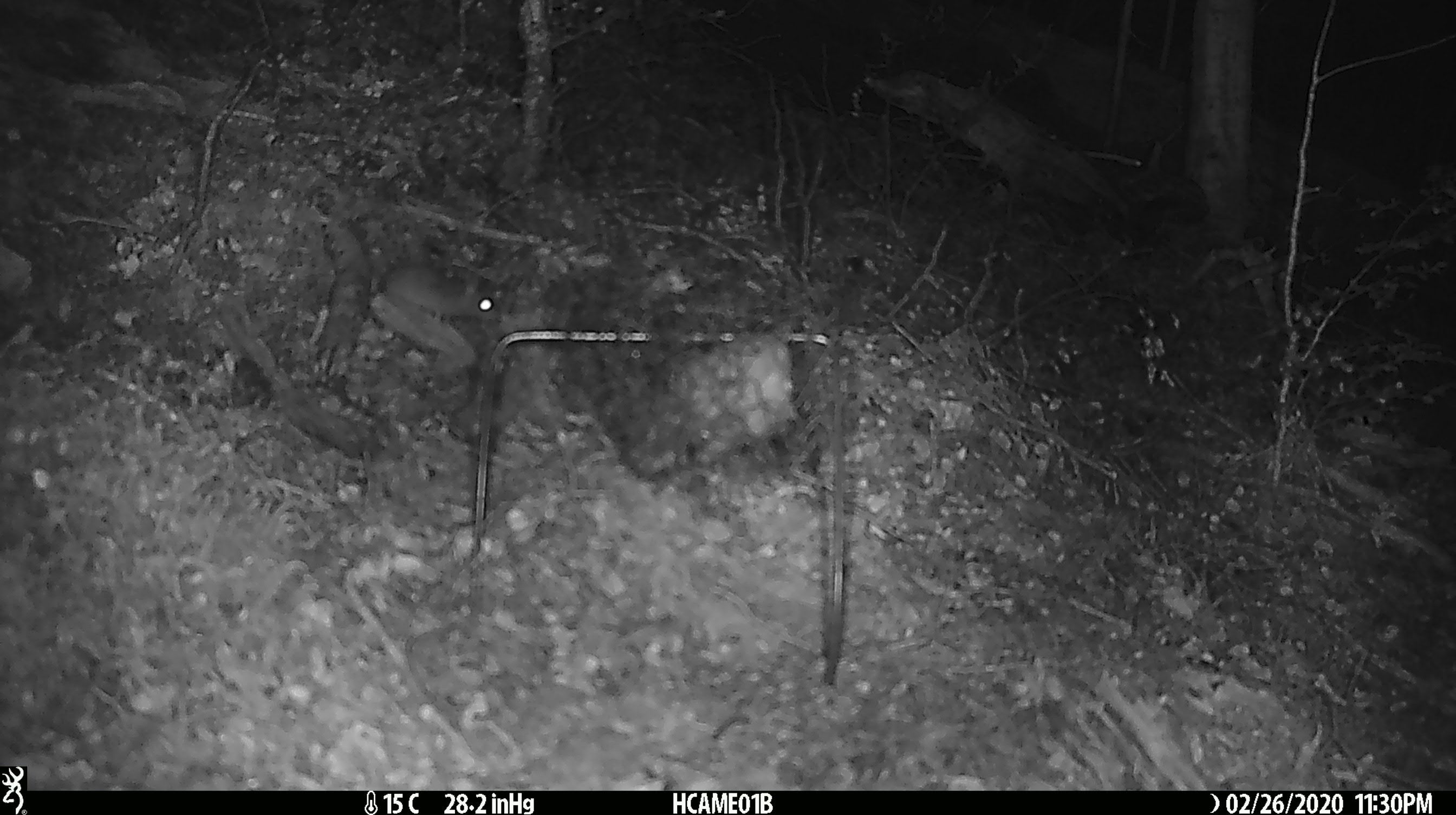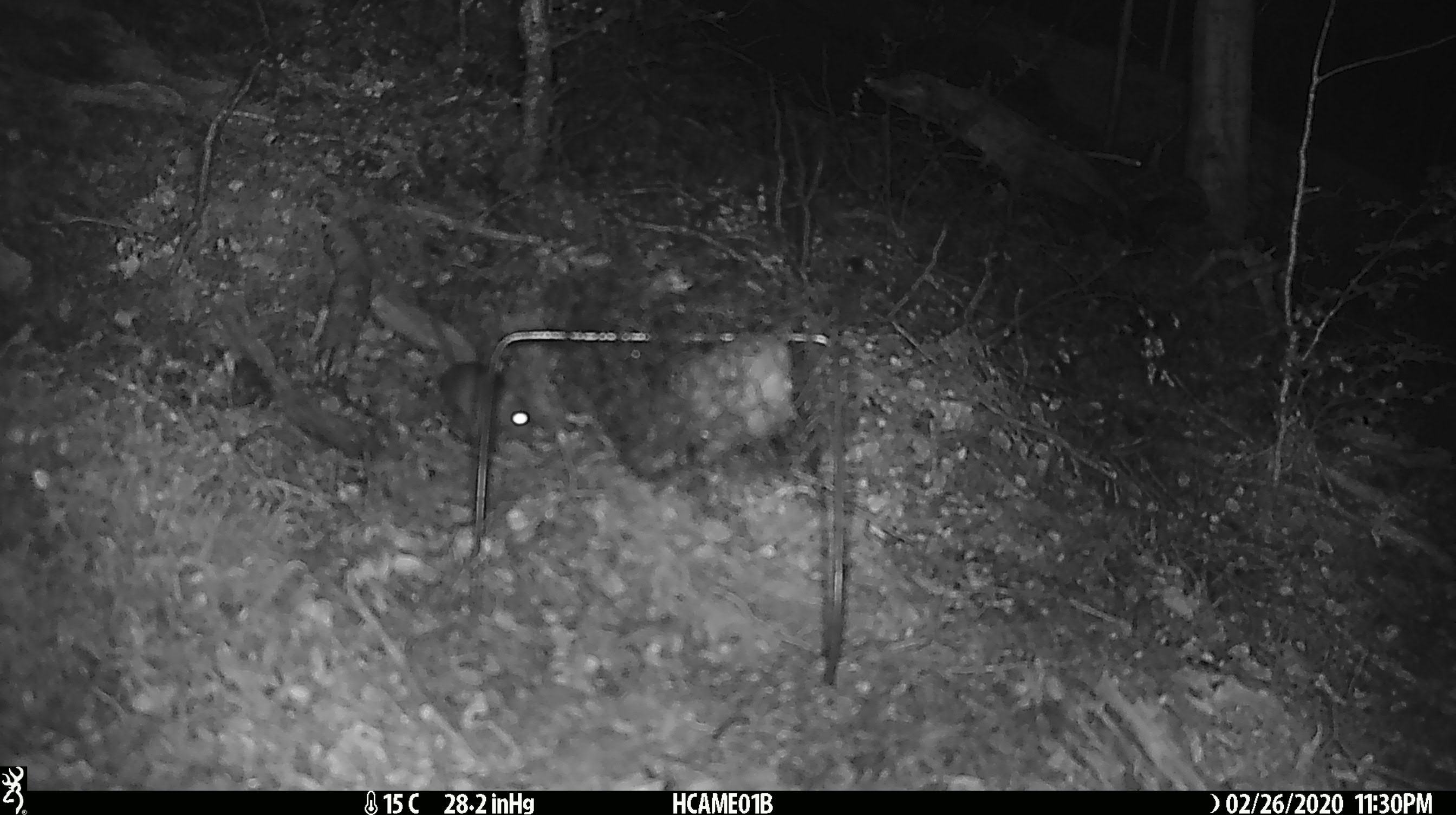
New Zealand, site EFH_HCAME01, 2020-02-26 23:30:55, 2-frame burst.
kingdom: Animalia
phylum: Chordata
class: Mammalia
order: Rodentia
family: Muridae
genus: Mus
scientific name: Mus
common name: mouse